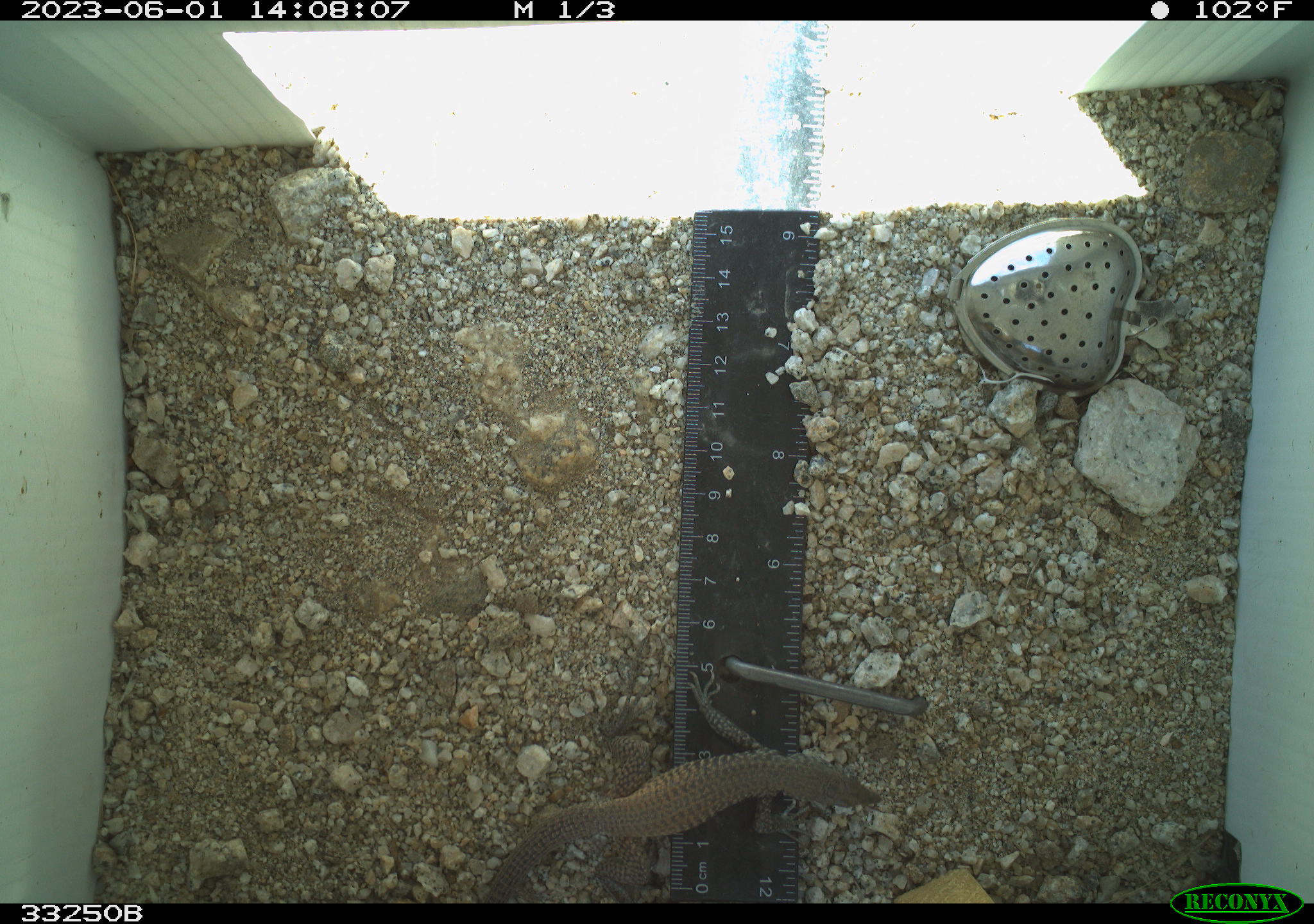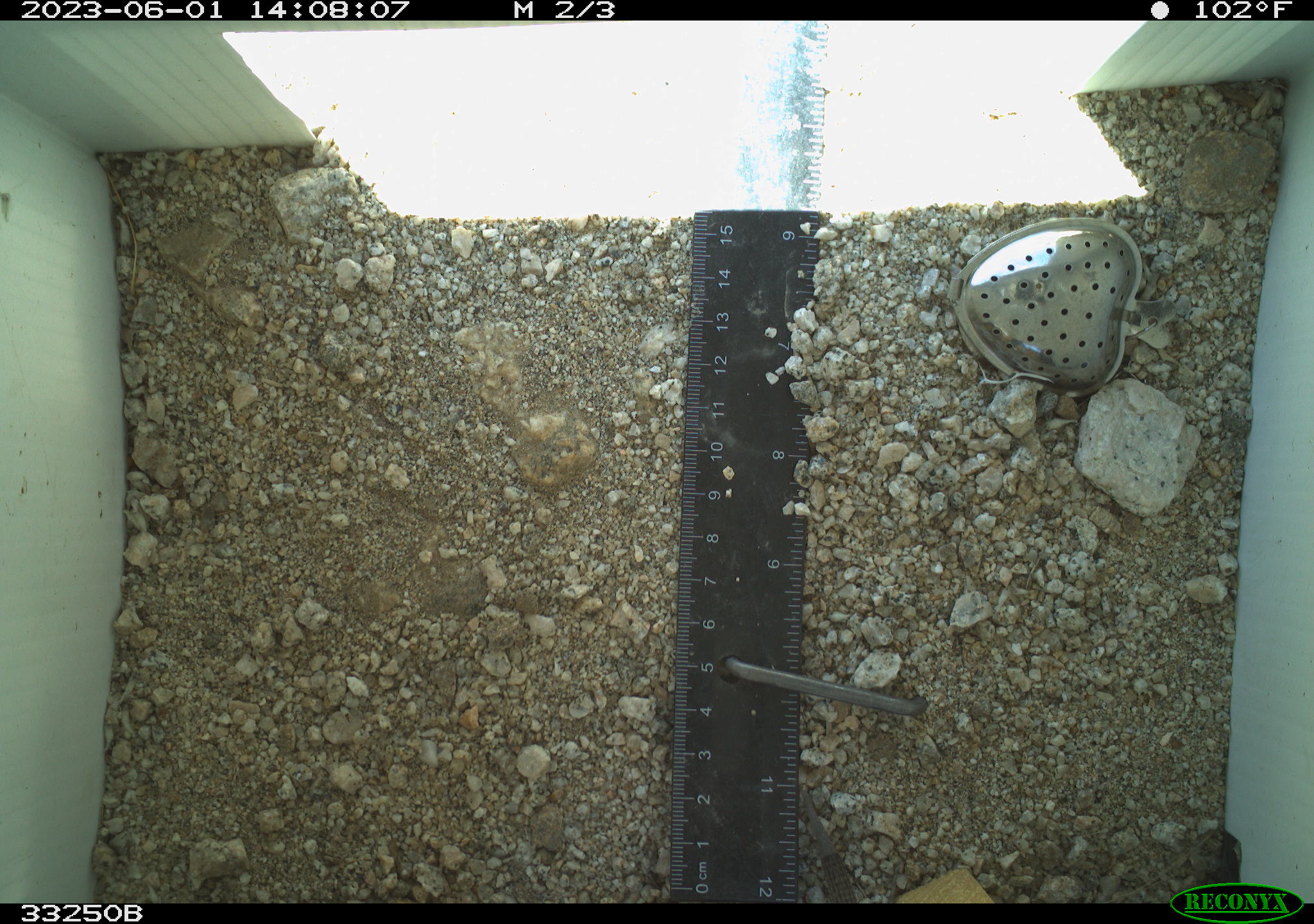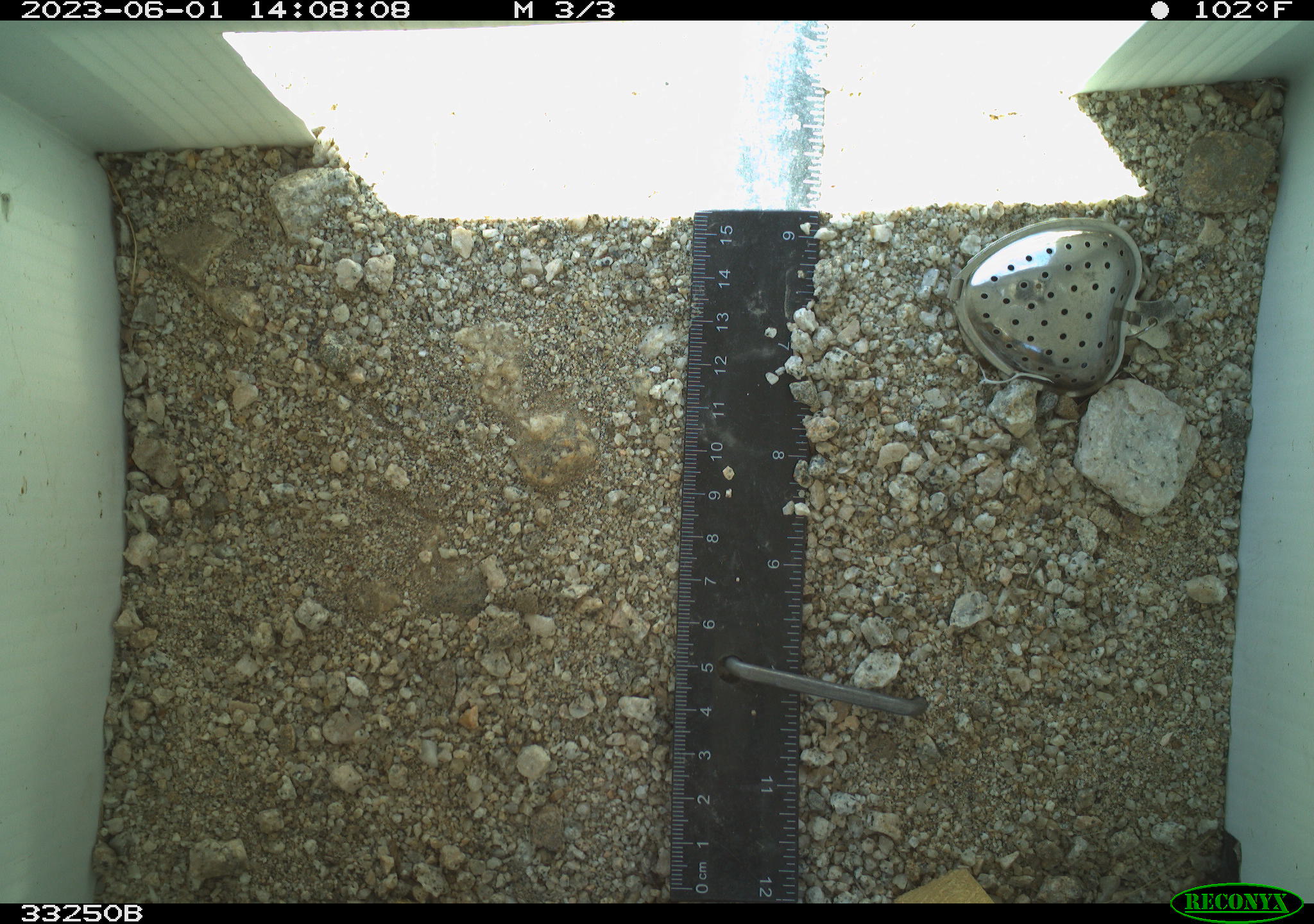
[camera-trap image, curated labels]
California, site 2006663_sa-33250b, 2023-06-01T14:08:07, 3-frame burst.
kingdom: Animalia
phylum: Chordata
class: Reptilia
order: Squamata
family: Teiidae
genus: Aspidoscelis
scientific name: Aspidoscelis tigris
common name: western whiptail